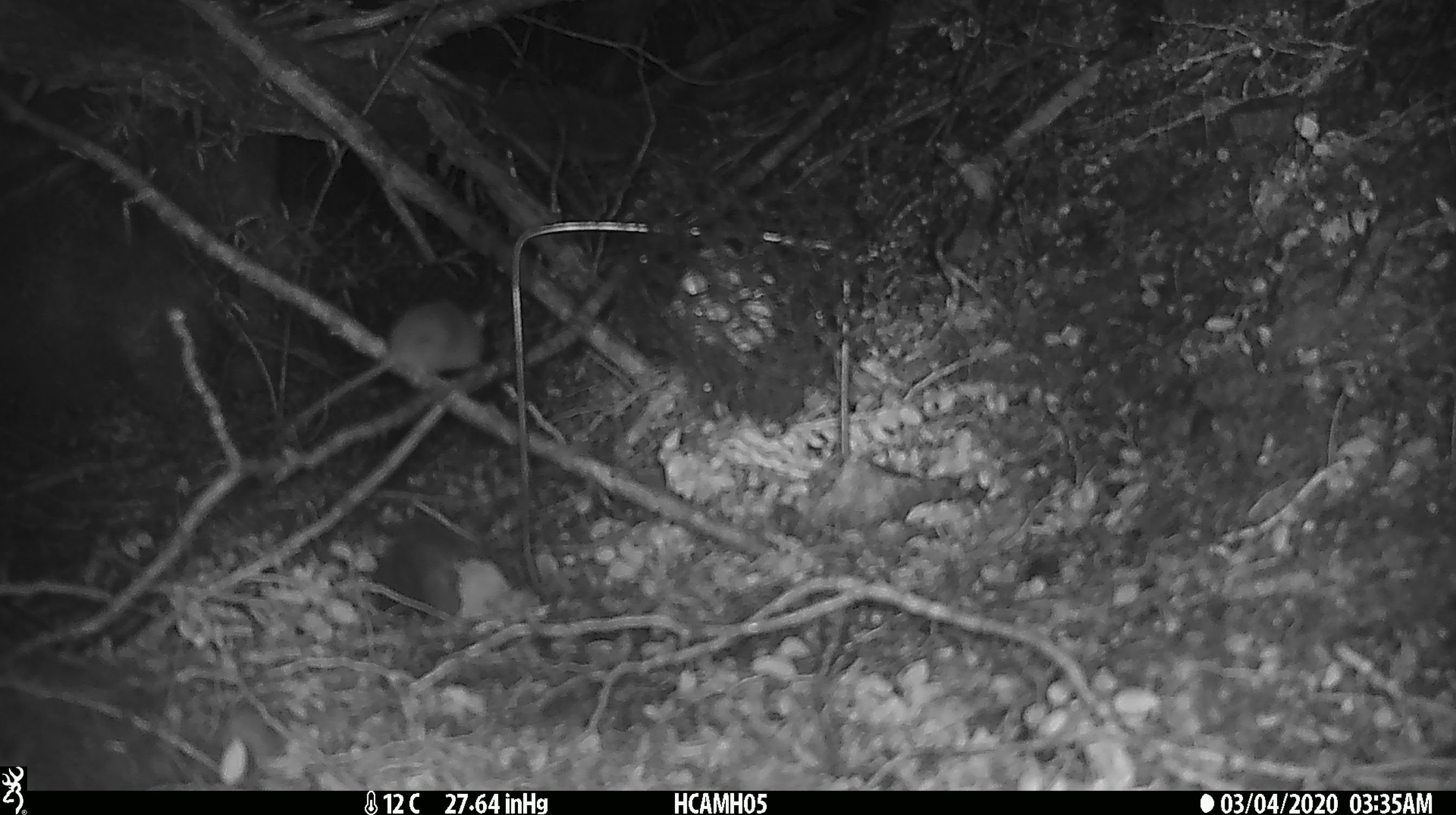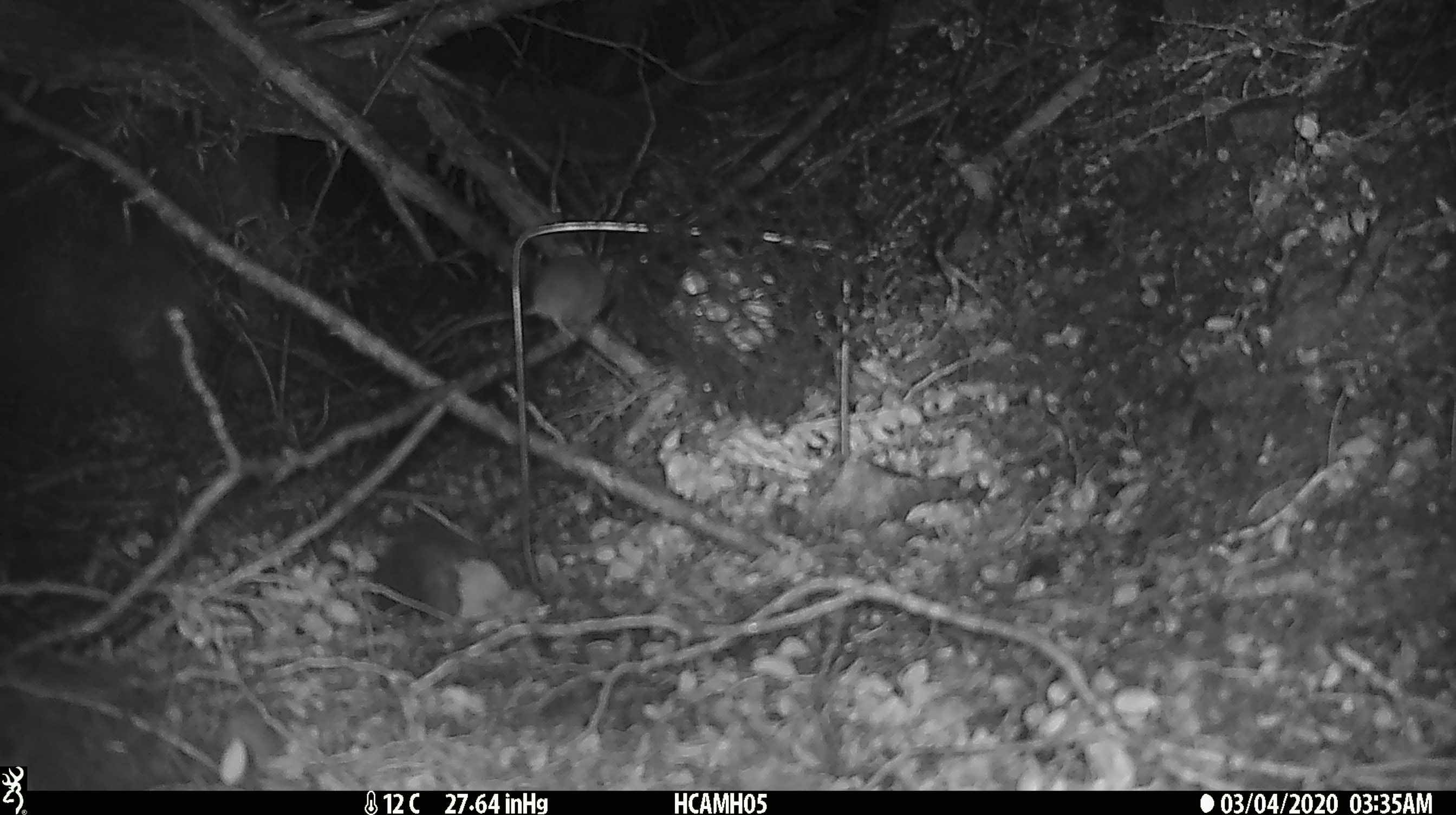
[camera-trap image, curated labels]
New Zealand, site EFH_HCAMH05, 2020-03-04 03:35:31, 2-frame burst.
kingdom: Animalia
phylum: Chordata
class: Mammalia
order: Rodentia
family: Muridae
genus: Mus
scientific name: Mus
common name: mouse